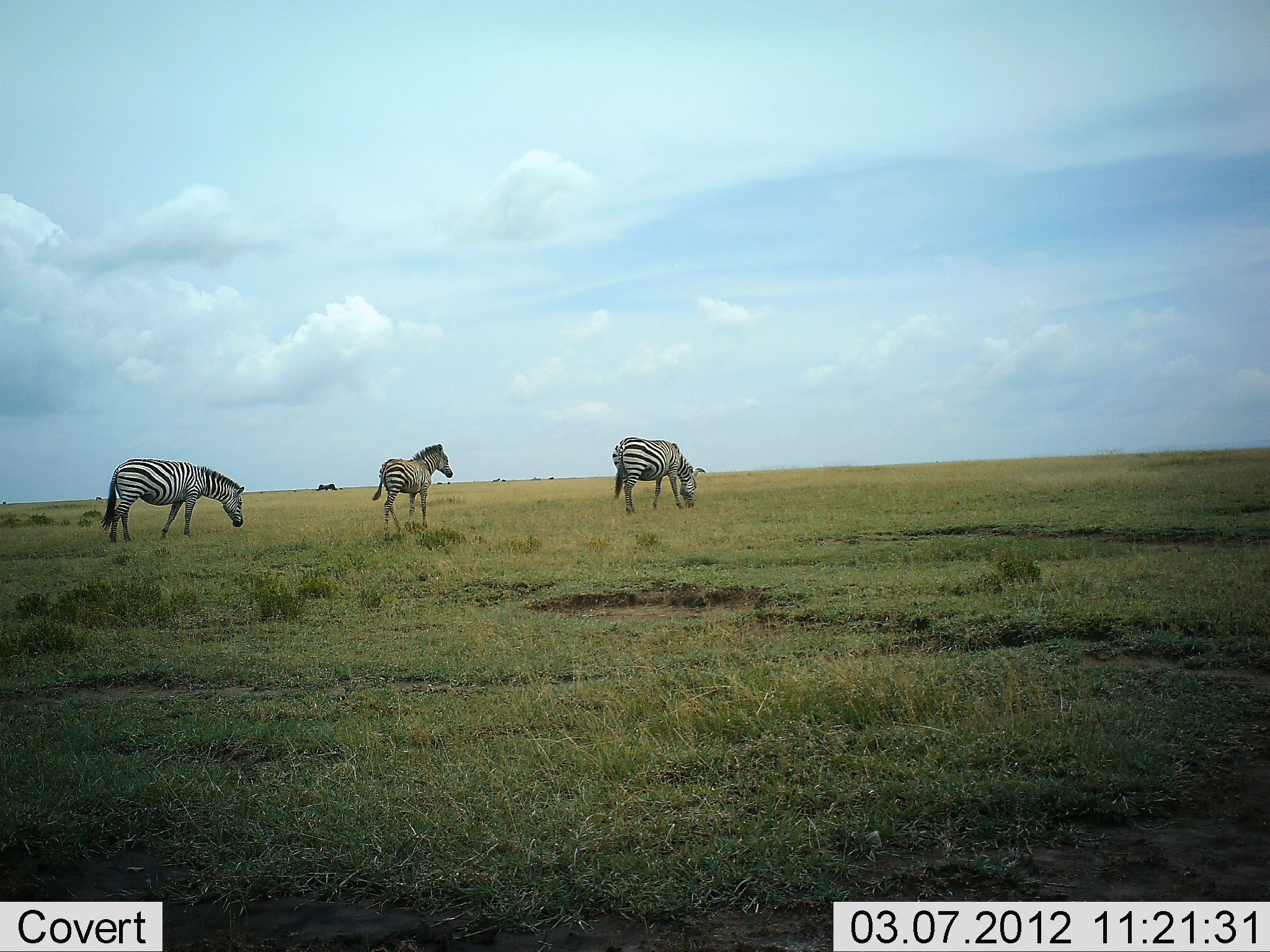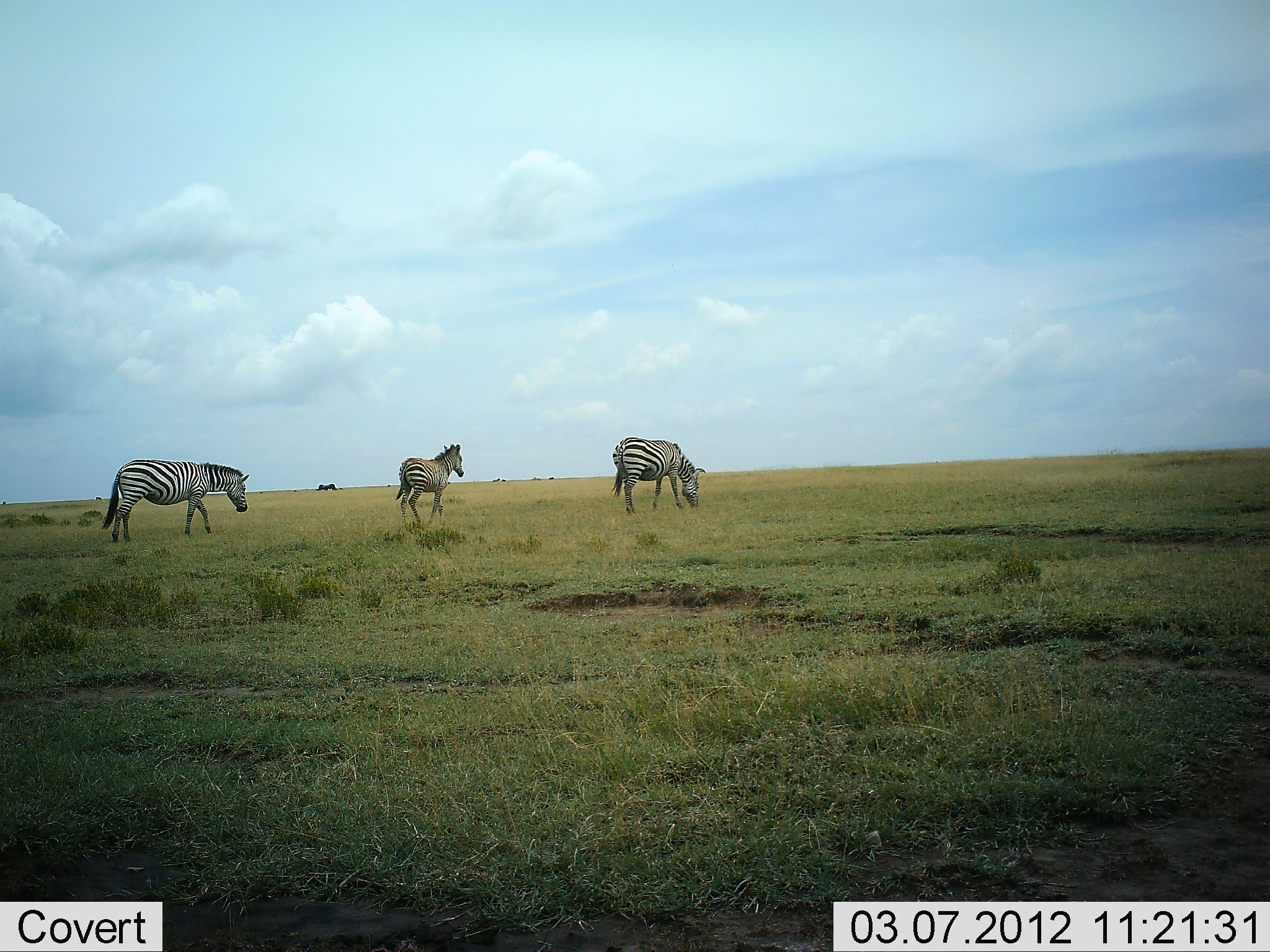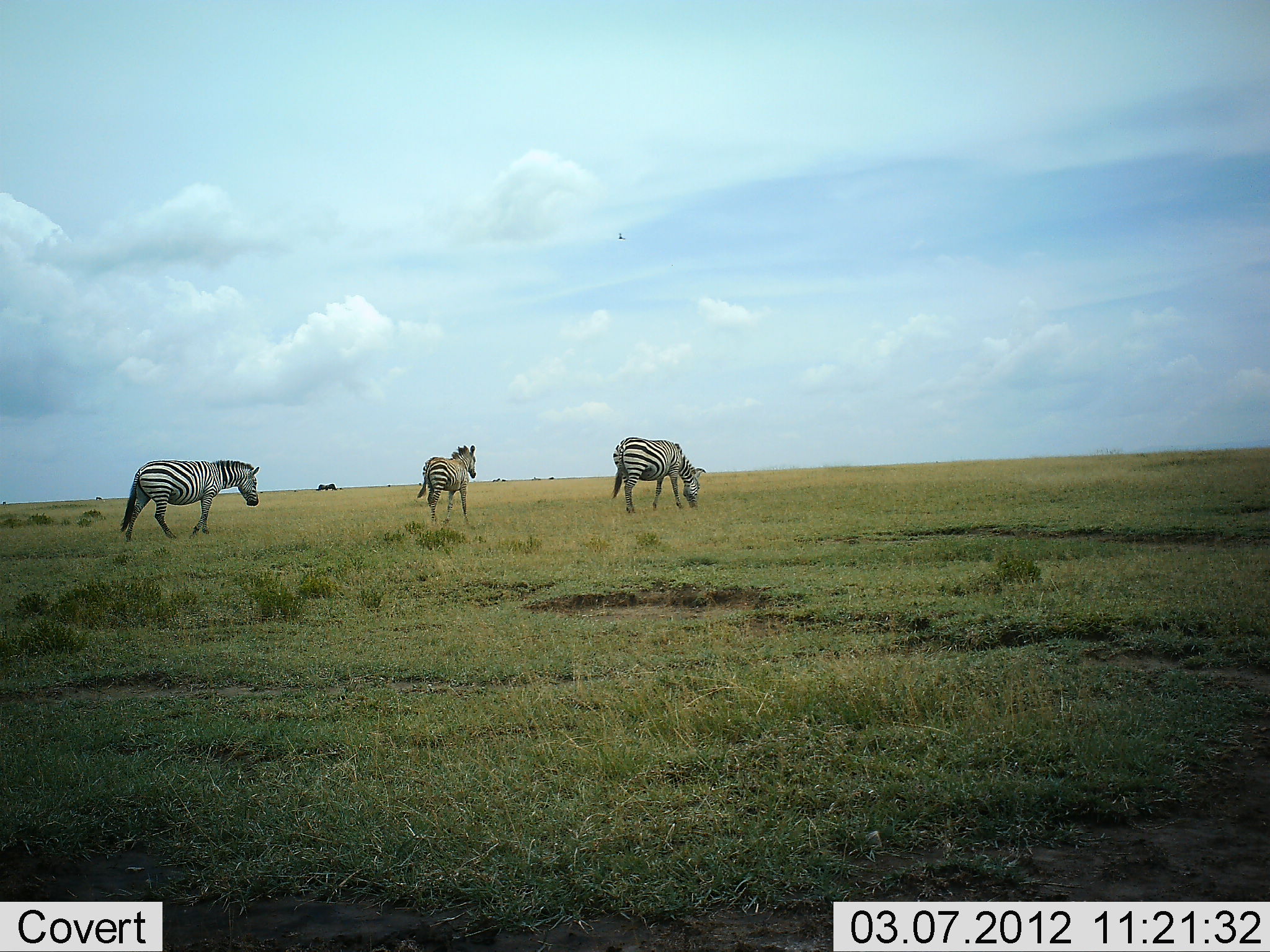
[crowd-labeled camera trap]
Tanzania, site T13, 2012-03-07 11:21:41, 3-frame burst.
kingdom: Animalia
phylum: Chordata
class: Mammalia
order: Perissodactyla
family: Equidae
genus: Equus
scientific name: Equus quagga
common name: plains zebra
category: zebra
Zebra (plains zebra) (Equus quagga), count 3. Behavior (volunteer vote fractions): standing 12%, resting 0%, moving 76%, interacting 0%. Young present (vote fraction): 18%. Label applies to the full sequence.